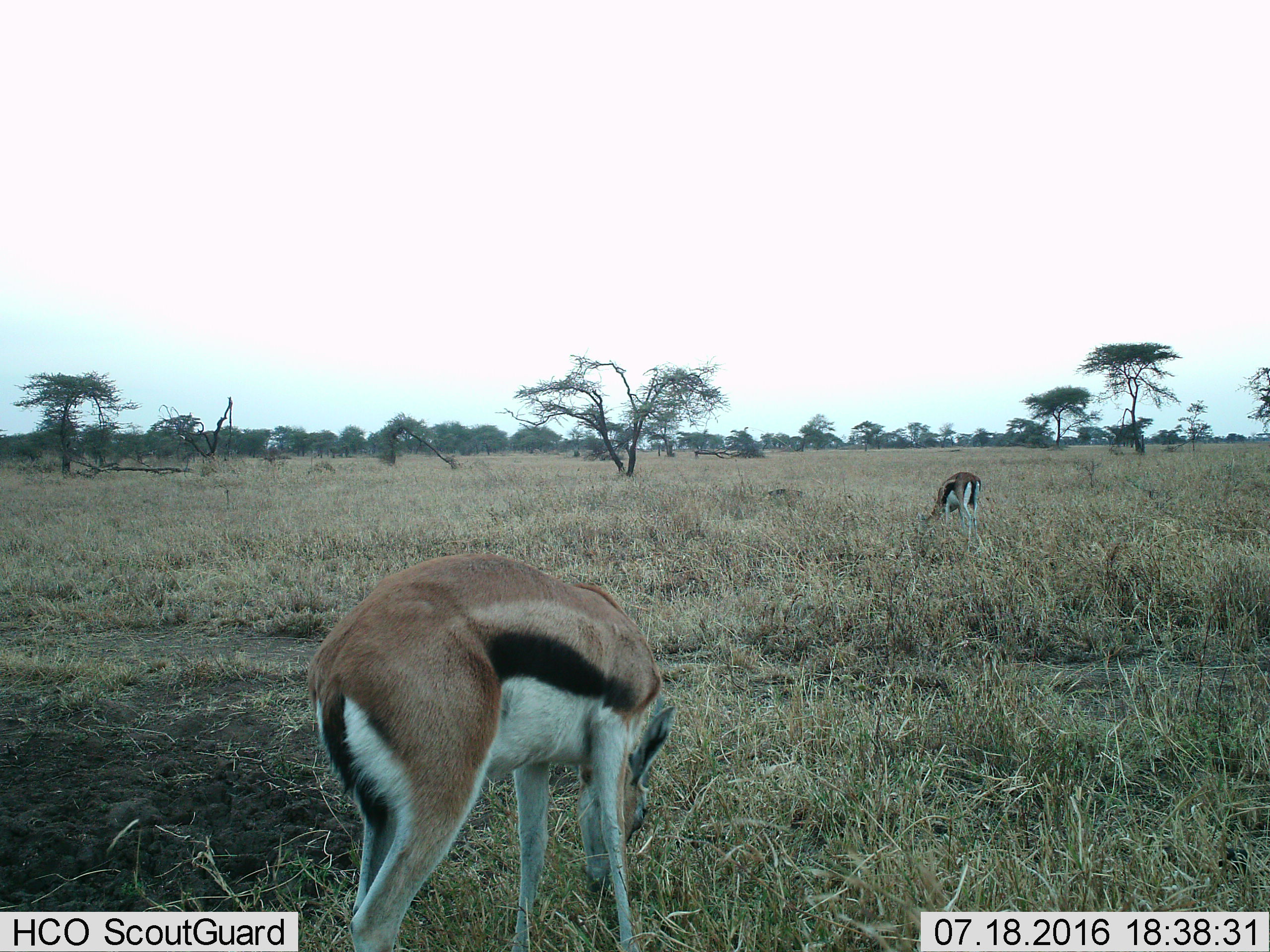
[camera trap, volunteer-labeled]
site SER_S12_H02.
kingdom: Animalia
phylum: Chordata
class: Mammalia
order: Artiodactyla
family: Bovidae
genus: Eudorcas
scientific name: Eudorcas thomsonii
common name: thomson's gazelle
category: gazellethomsons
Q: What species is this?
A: Gazellethomsons (thomson's gazelle) (Eudorcas thomsonii).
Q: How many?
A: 2.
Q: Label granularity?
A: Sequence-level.